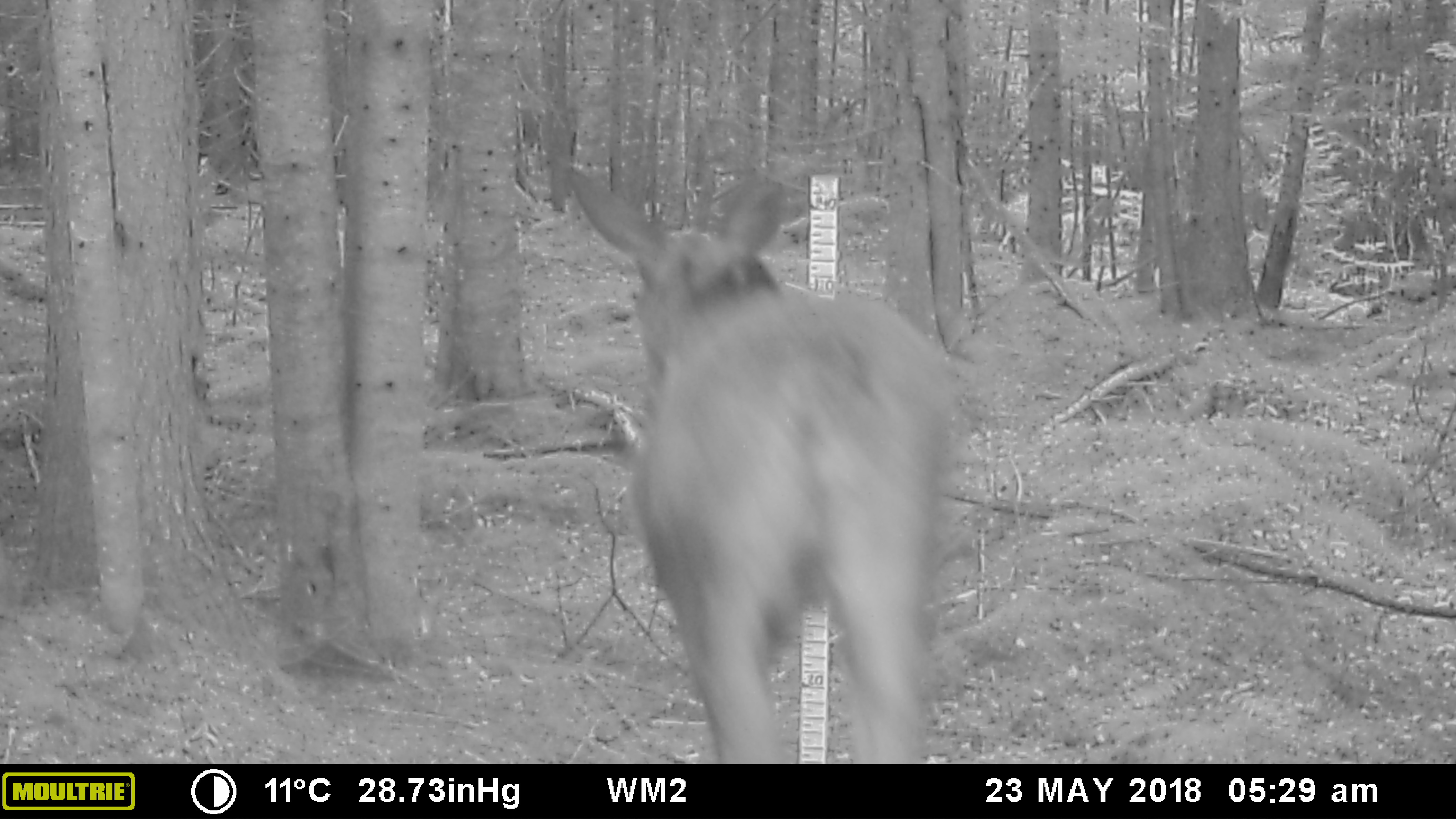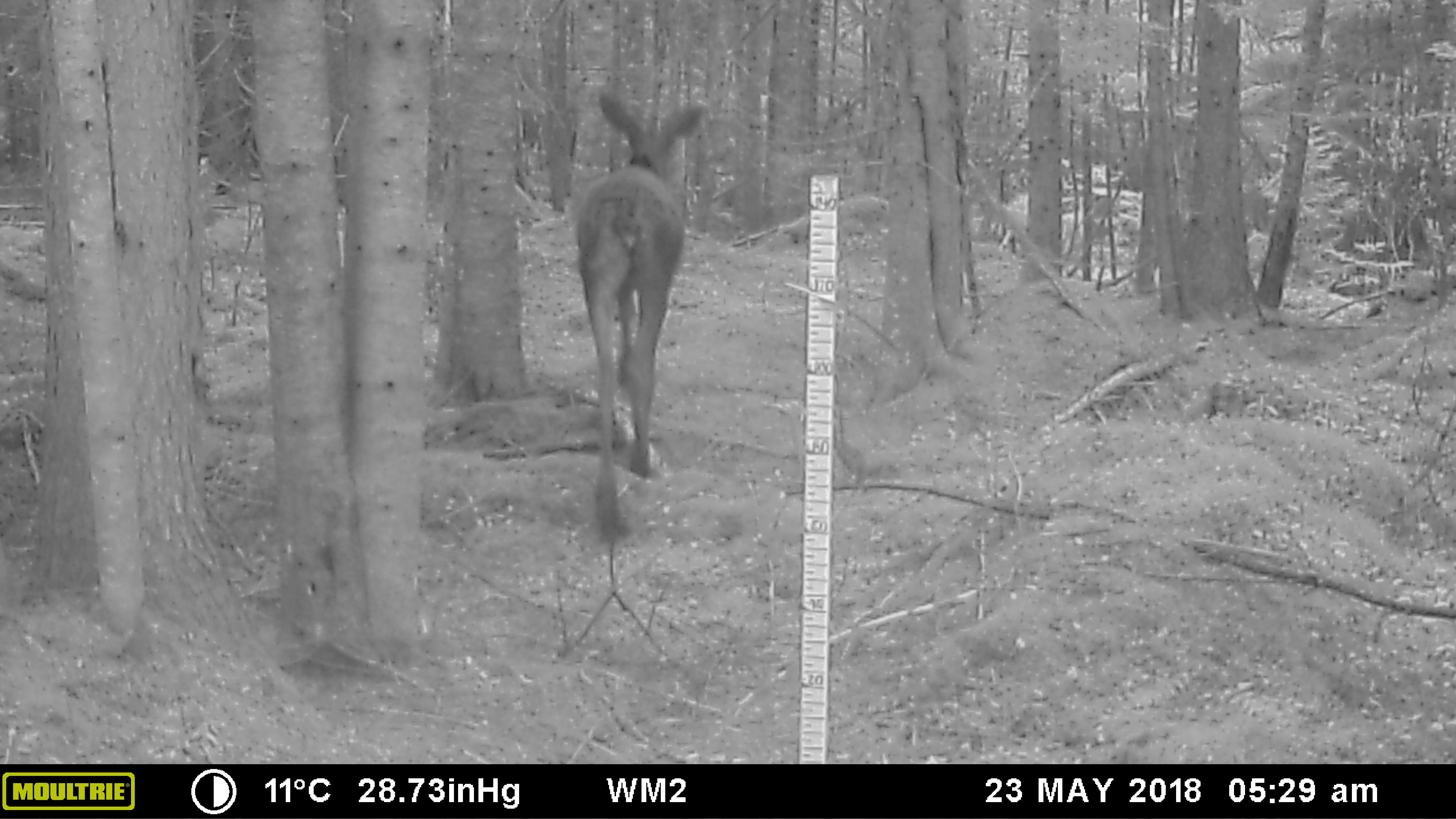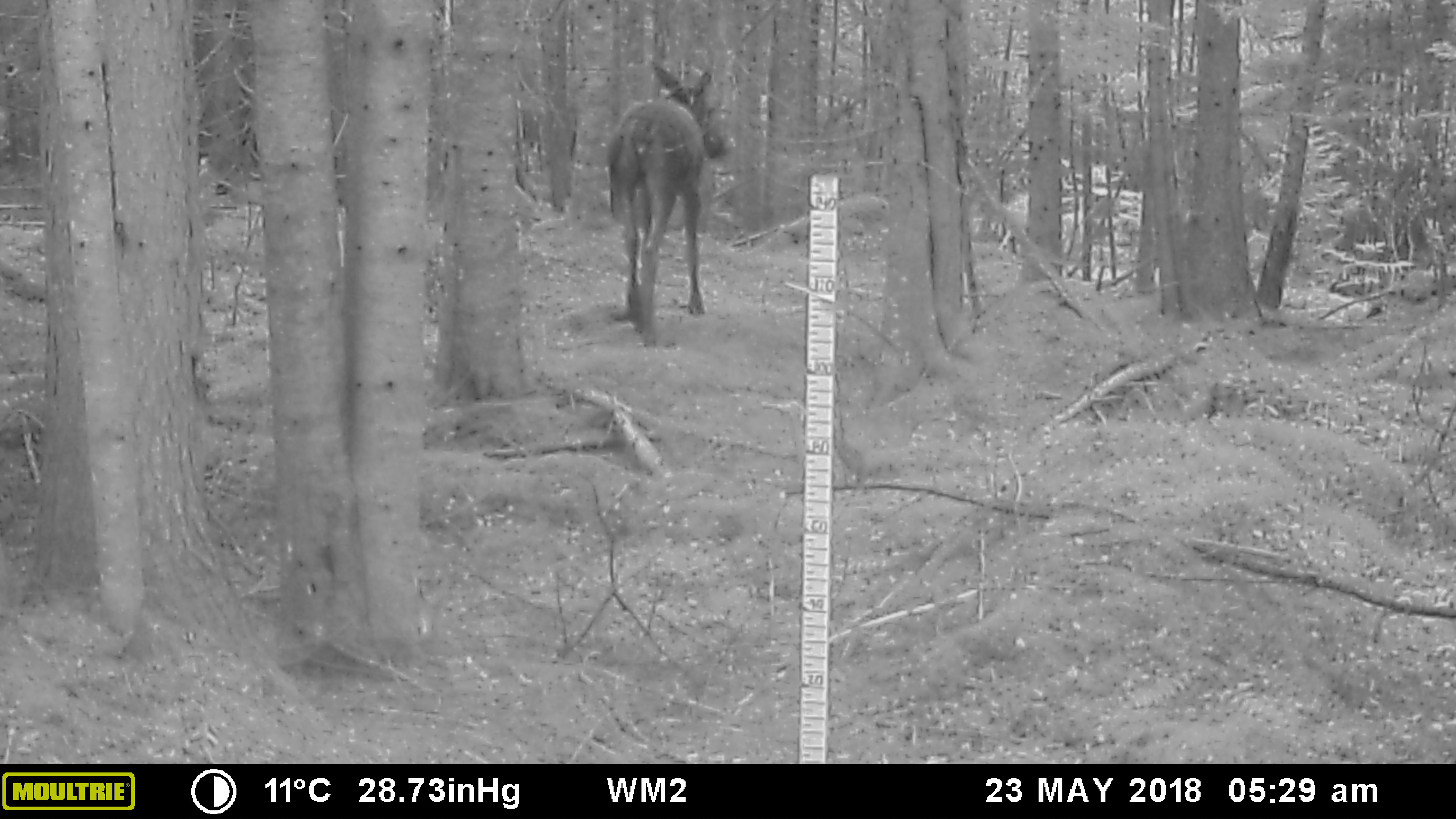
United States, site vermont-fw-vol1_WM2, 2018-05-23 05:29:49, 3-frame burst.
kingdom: Animalia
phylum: Chordata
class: Mammalia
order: Artiodactyla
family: Cervidae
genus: Alces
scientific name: Alces alces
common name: moose